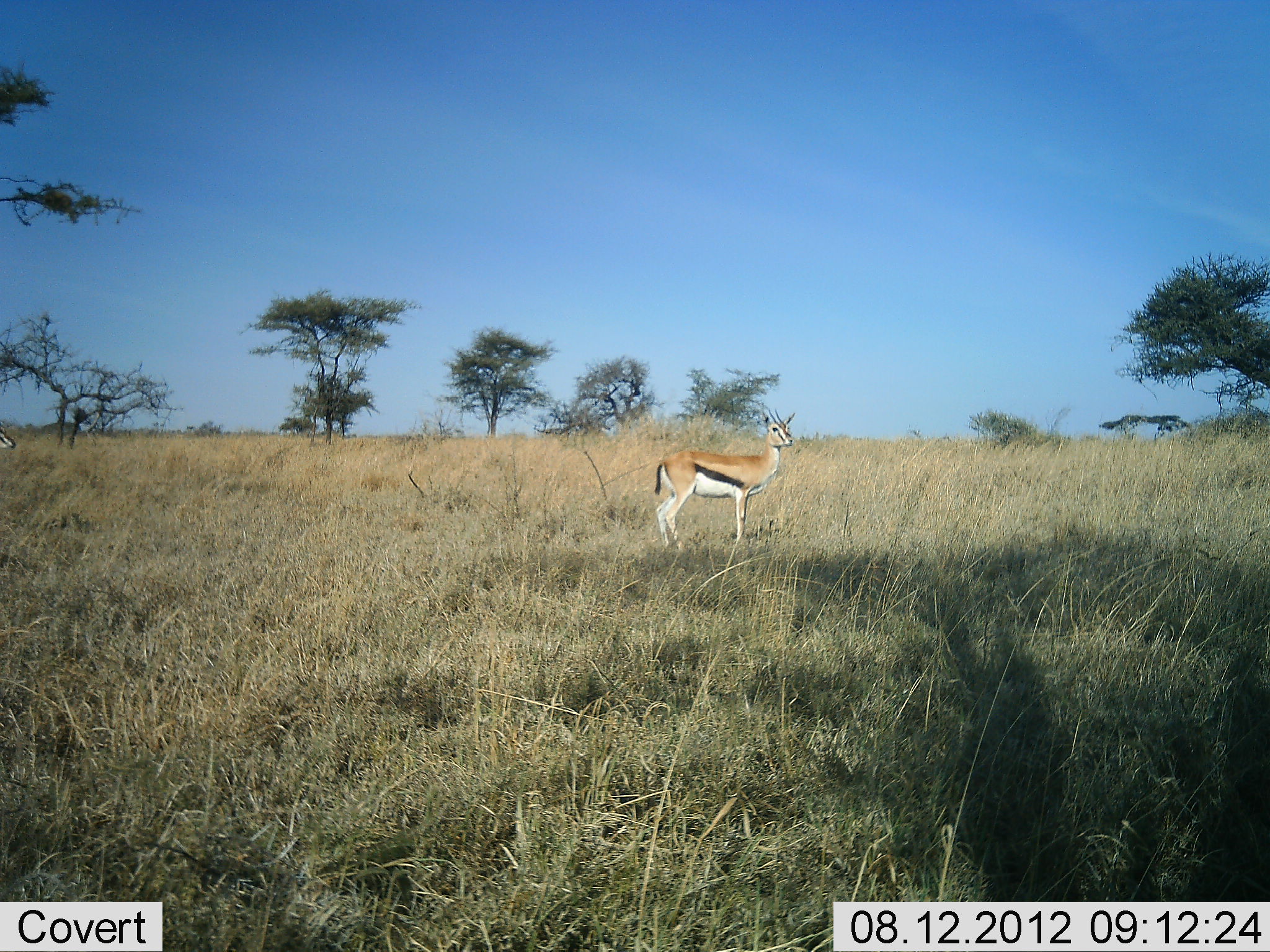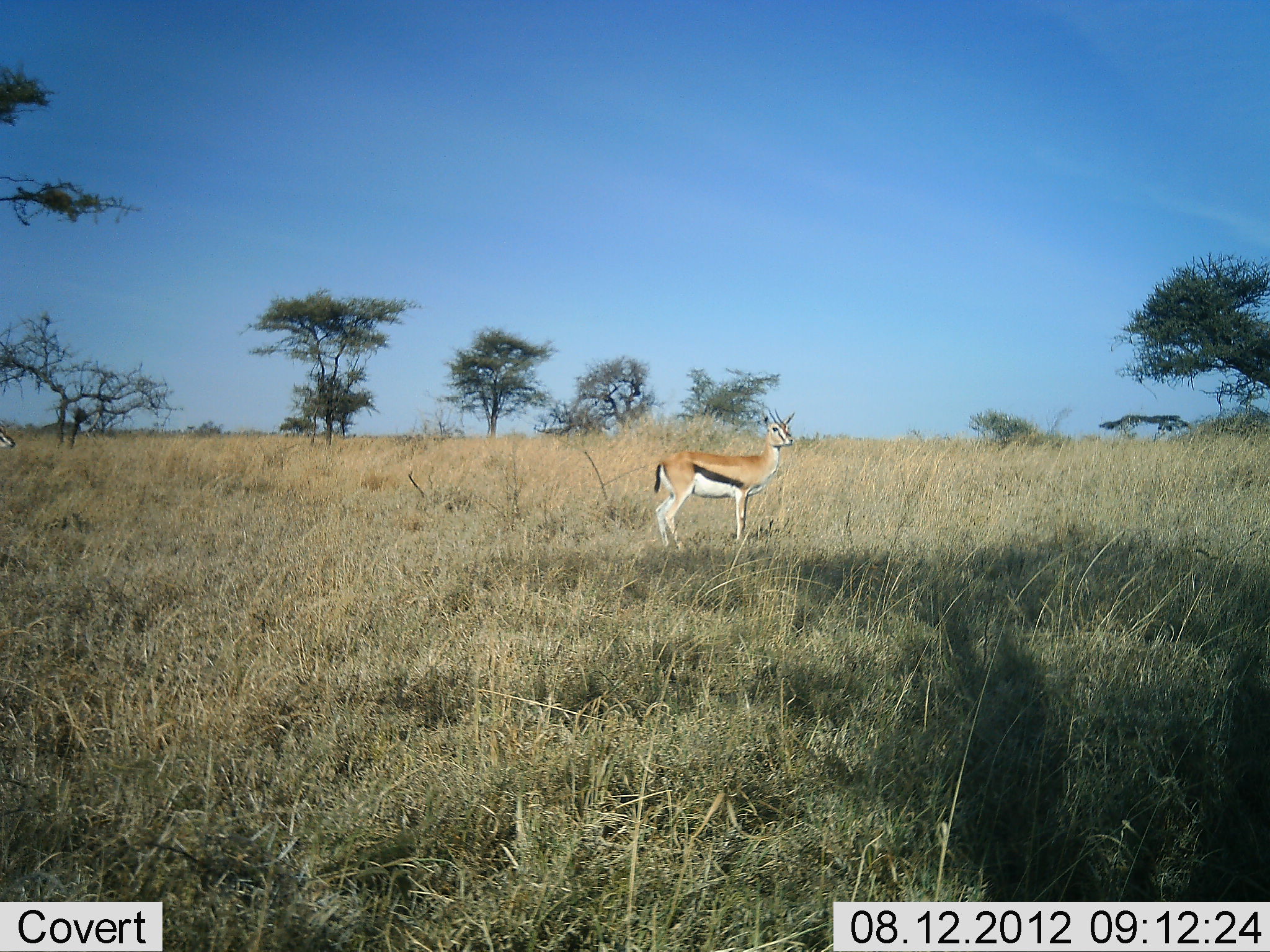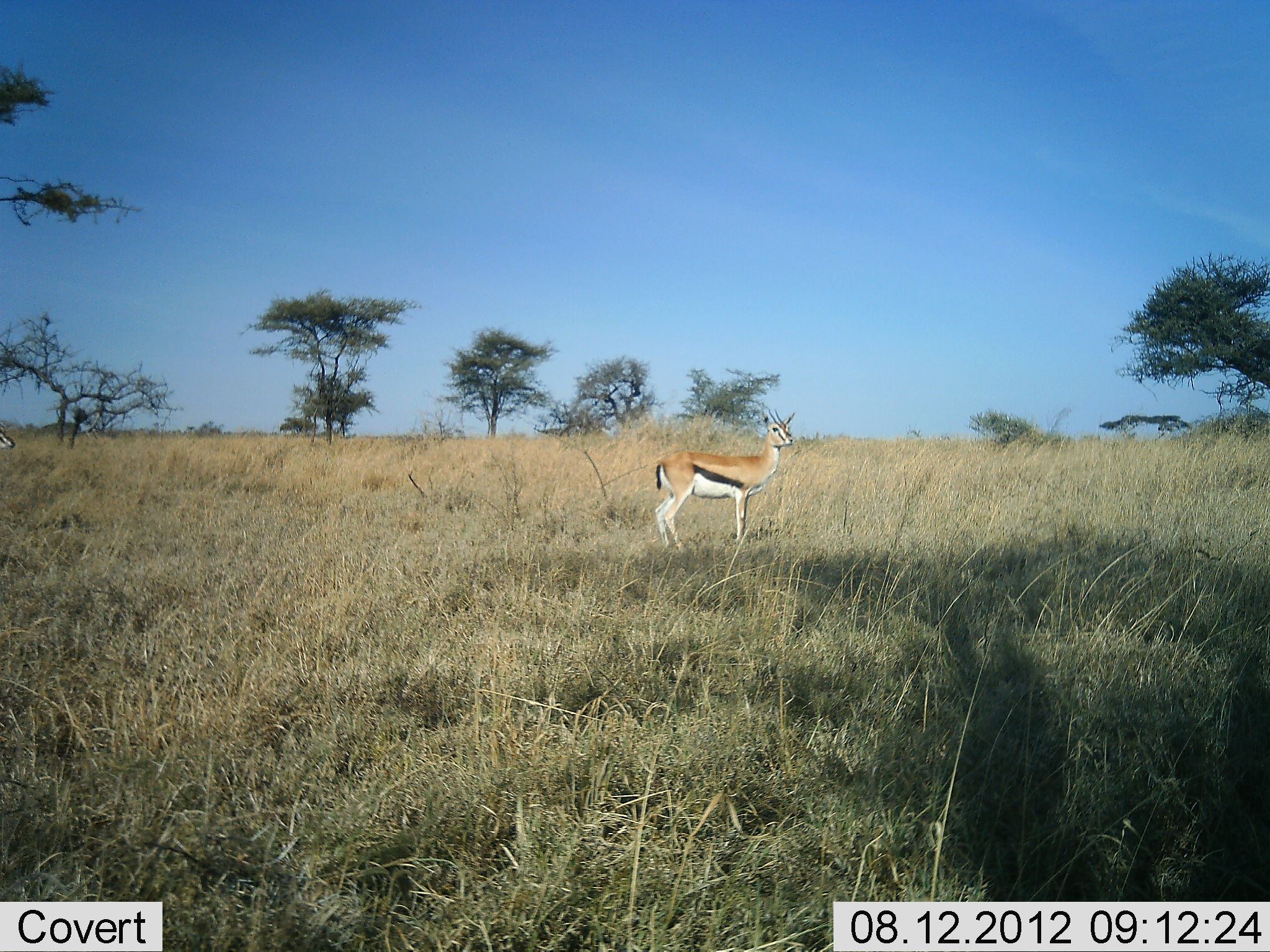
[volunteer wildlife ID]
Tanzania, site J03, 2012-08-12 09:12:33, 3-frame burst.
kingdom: Animalia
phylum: Chordata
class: Mammalia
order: Artiodactyla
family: Bovidae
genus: Eudorcas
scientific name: Eudorcas thomsonii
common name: thomson's gazelle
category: gazellethomsons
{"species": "gazellethomsons (thomson's gazelle) (Eudorcas thomsonii)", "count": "1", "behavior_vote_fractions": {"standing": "100%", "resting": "0%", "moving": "0%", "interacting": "0%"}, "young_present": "0%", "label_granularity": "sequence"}